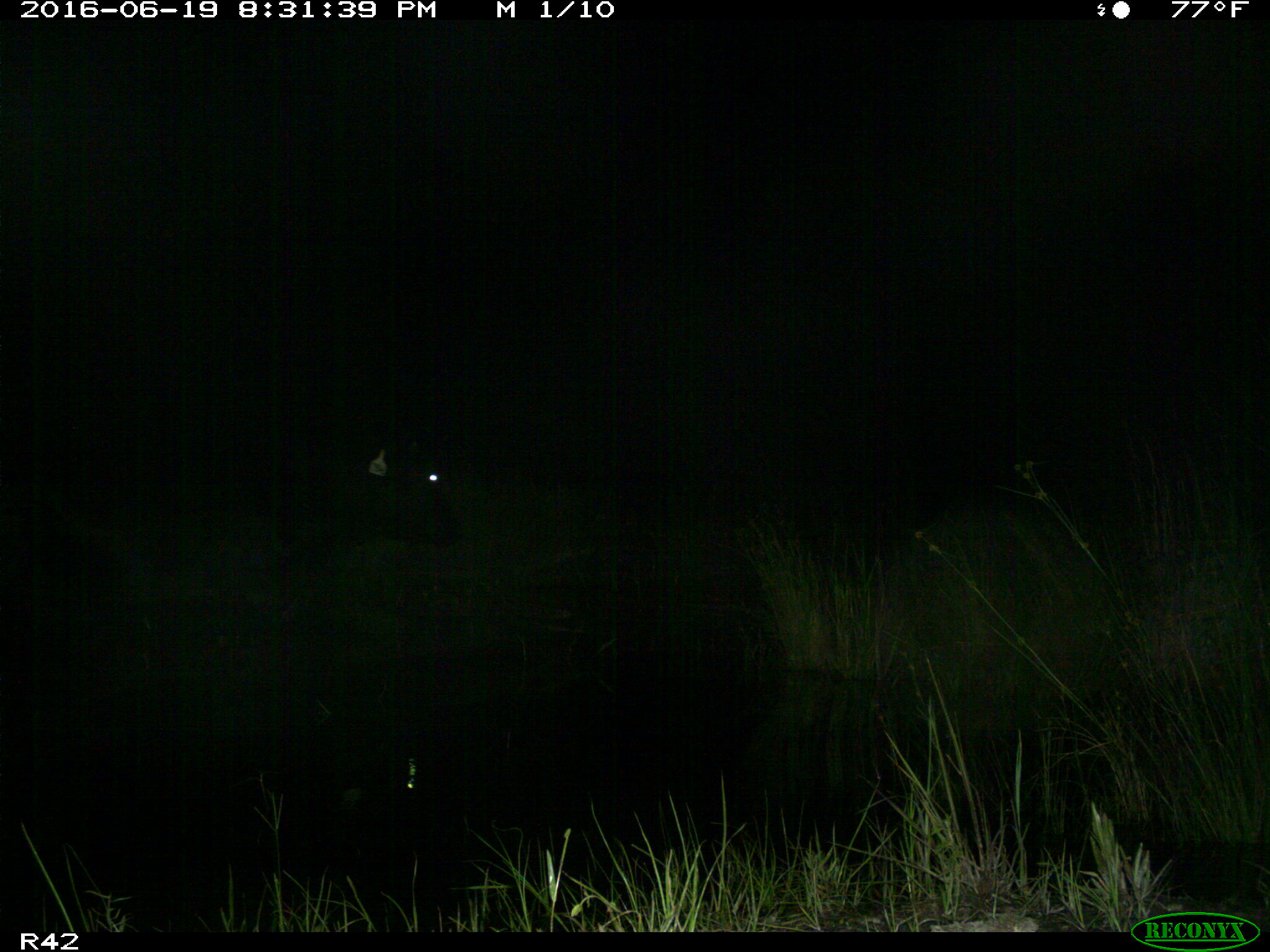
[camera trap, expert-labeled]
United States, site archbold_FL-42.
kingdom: Animalia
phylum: Chordata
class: Mammalia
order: Artiodactyla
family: Bovidae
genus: Bos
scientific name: Bos taurus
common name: domestic cow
Bos taurus (domestic cow).